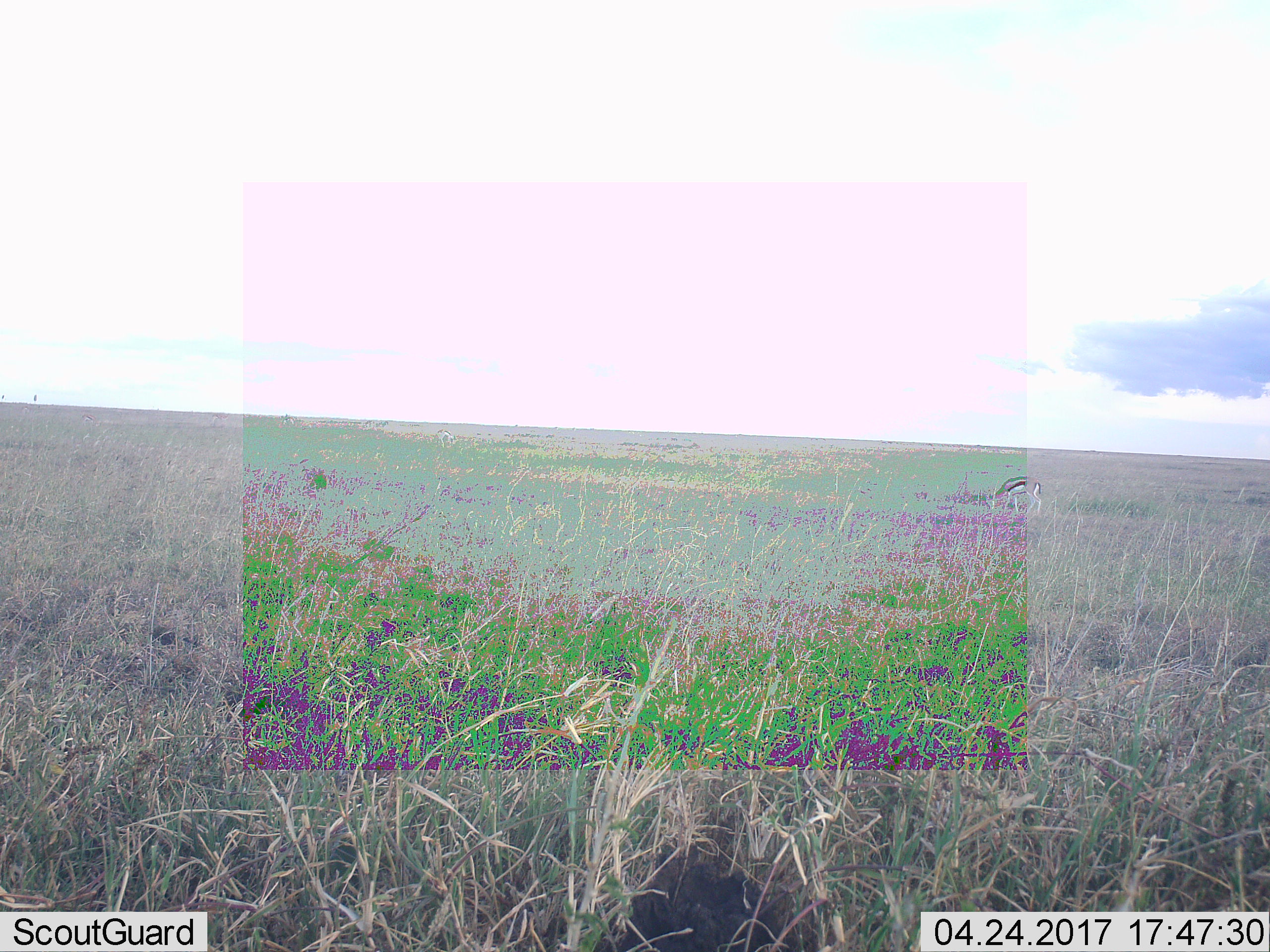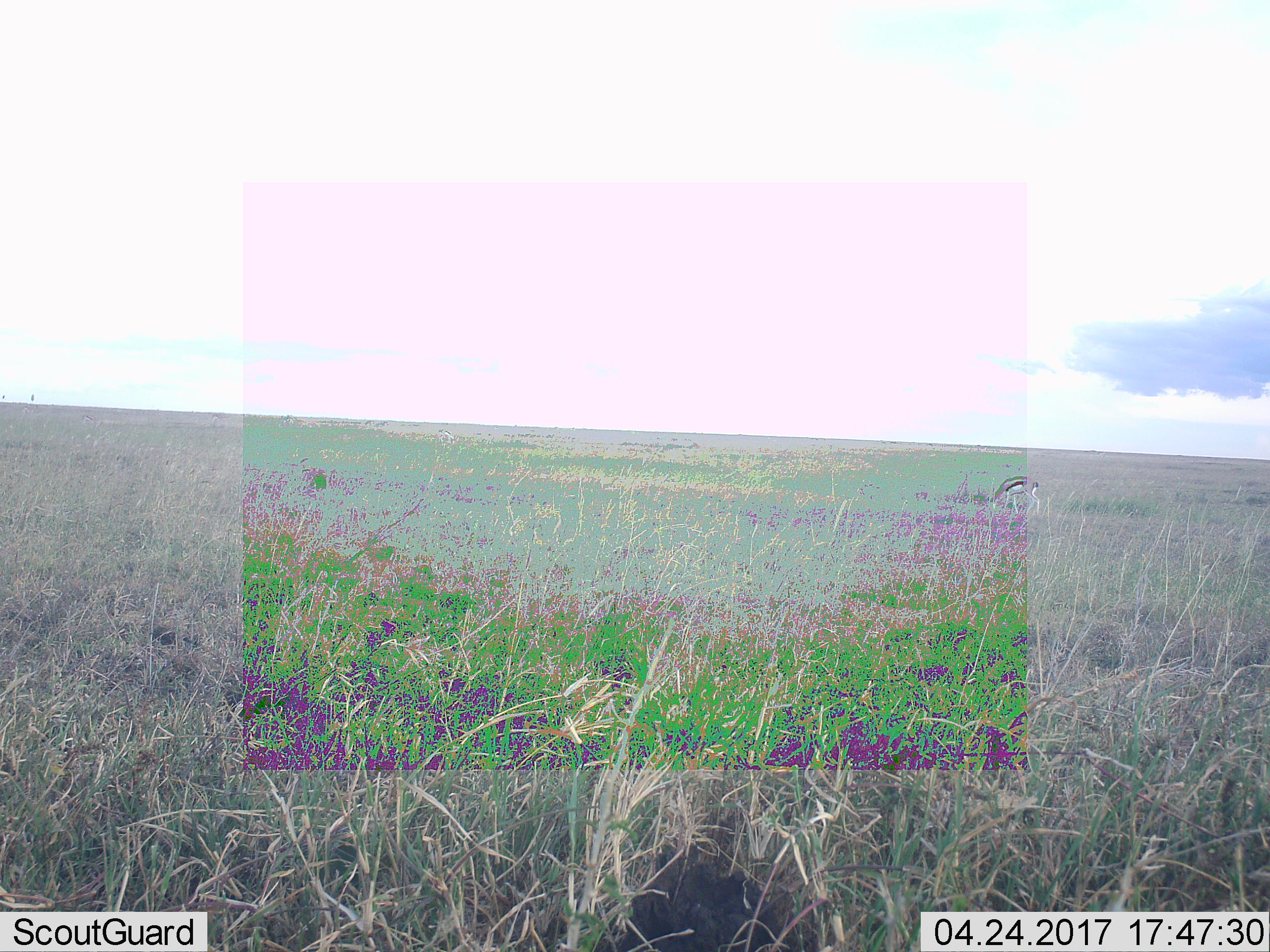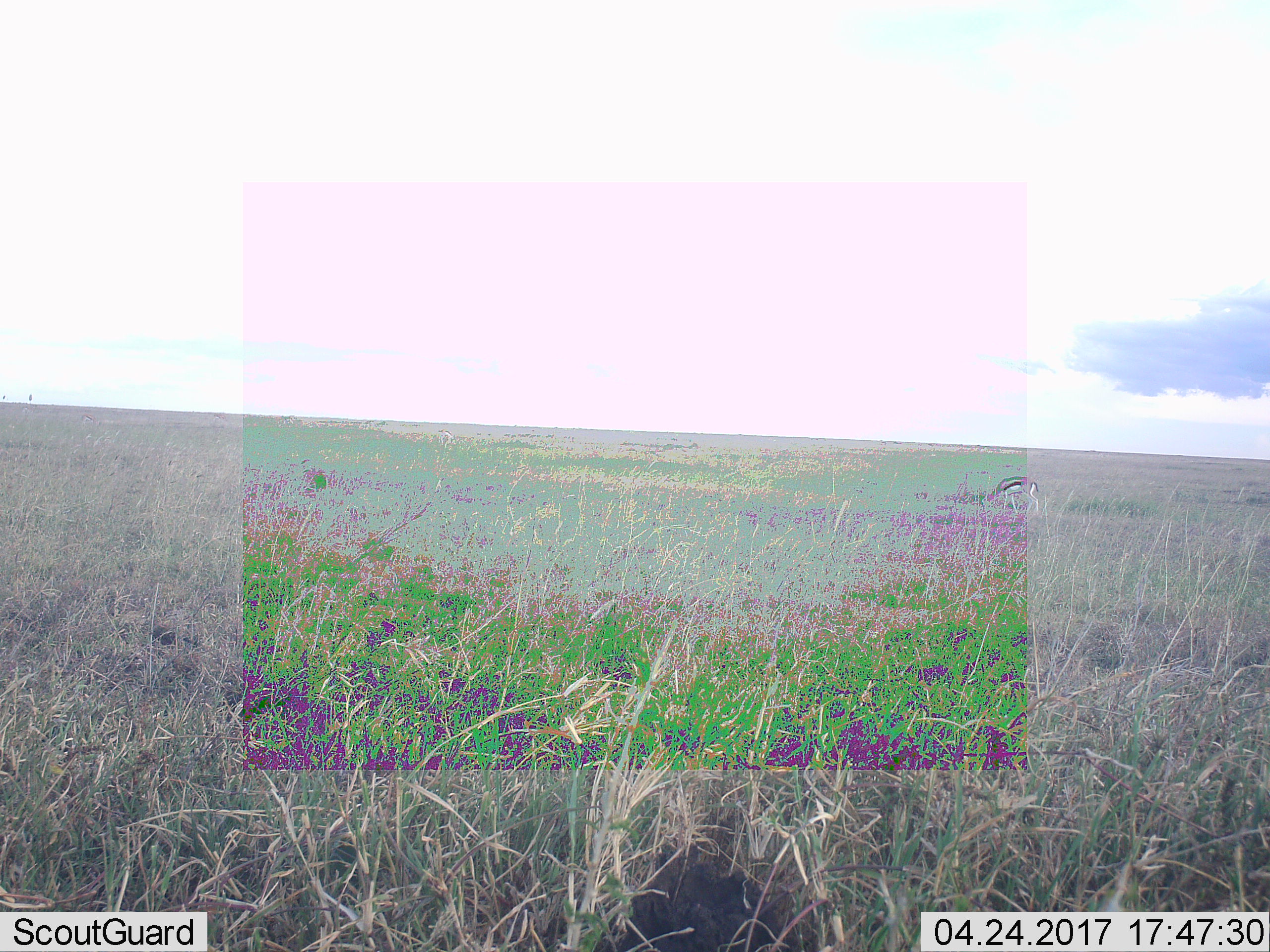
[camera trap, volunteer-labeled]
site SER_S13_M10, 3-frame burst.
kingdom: Animalia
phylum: Chordata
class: Mammalia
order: Artiodactyla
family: Bovidae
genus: Eudorcas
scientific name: Eudorcas thomsonii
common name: thomson's gazelle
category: gazellethomsons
Gazellethomsons (thomson's gazelle) (Eudorcas thomsonii), count 1. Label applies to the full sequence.